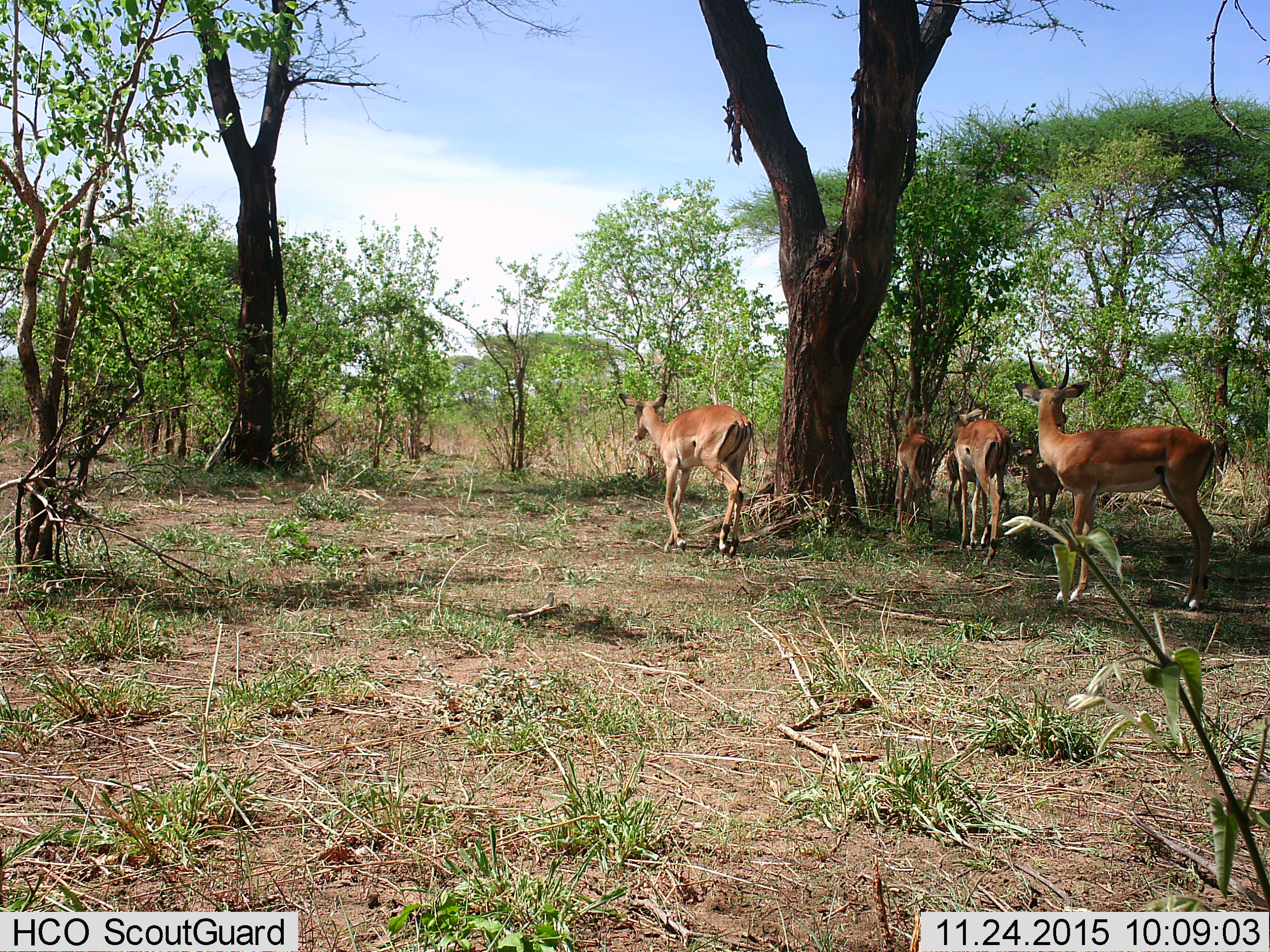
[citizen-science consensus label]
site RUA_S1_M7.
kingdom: Animalia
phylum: Chordata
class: Mammalia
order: Artiodactyla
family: Bovidae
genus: Aepyceros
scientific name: Aepyceros melampus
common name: impala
Impala (Aepyceros melampus), count 6. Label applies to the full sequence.